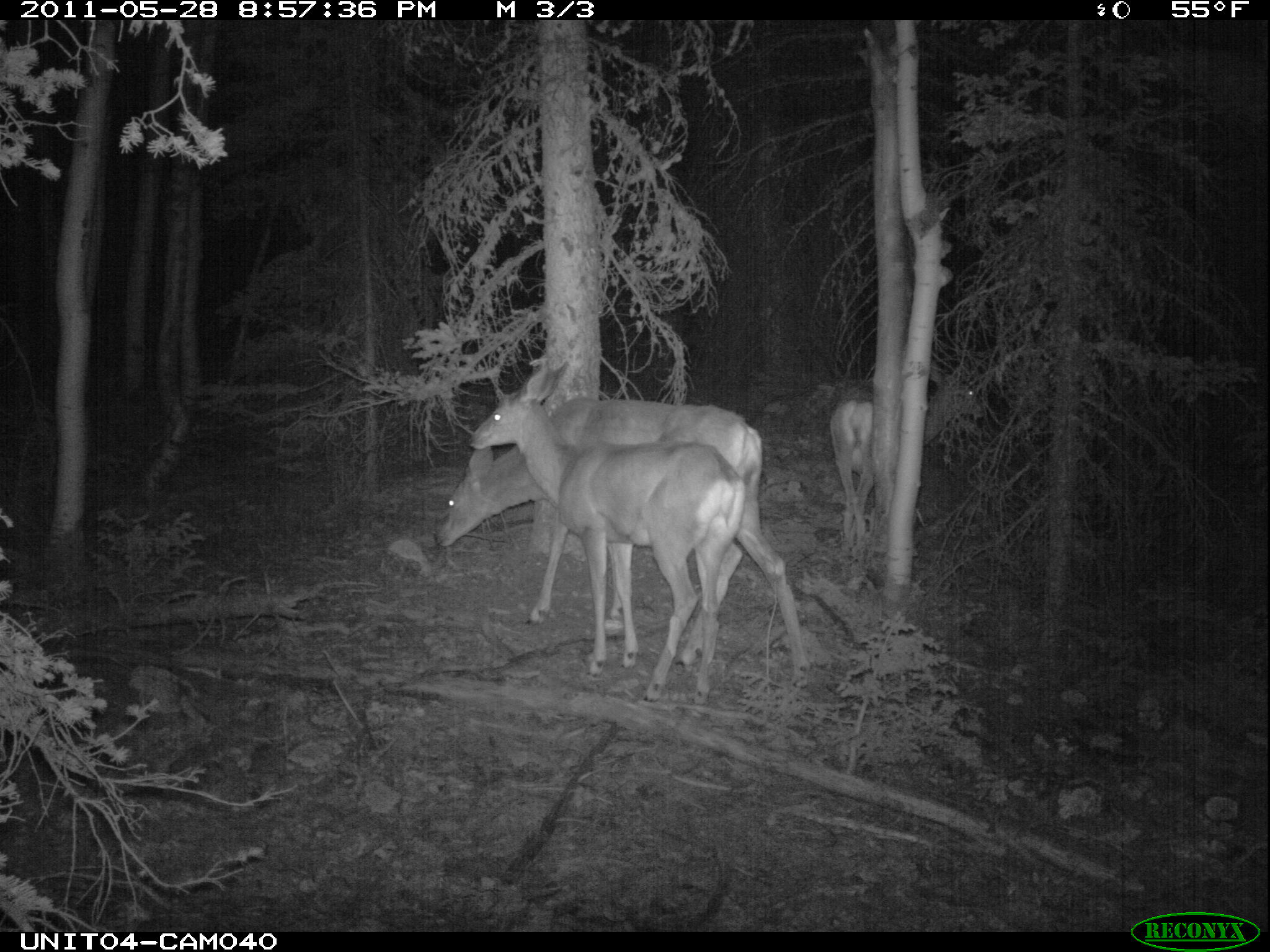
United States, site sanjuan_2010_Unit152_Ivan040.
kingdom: Animalia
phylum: Chordata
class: Mammalia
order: Artiodactyla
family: Cervidae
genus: Odocoileus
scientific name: Odocoileus hemionus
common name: mule deer